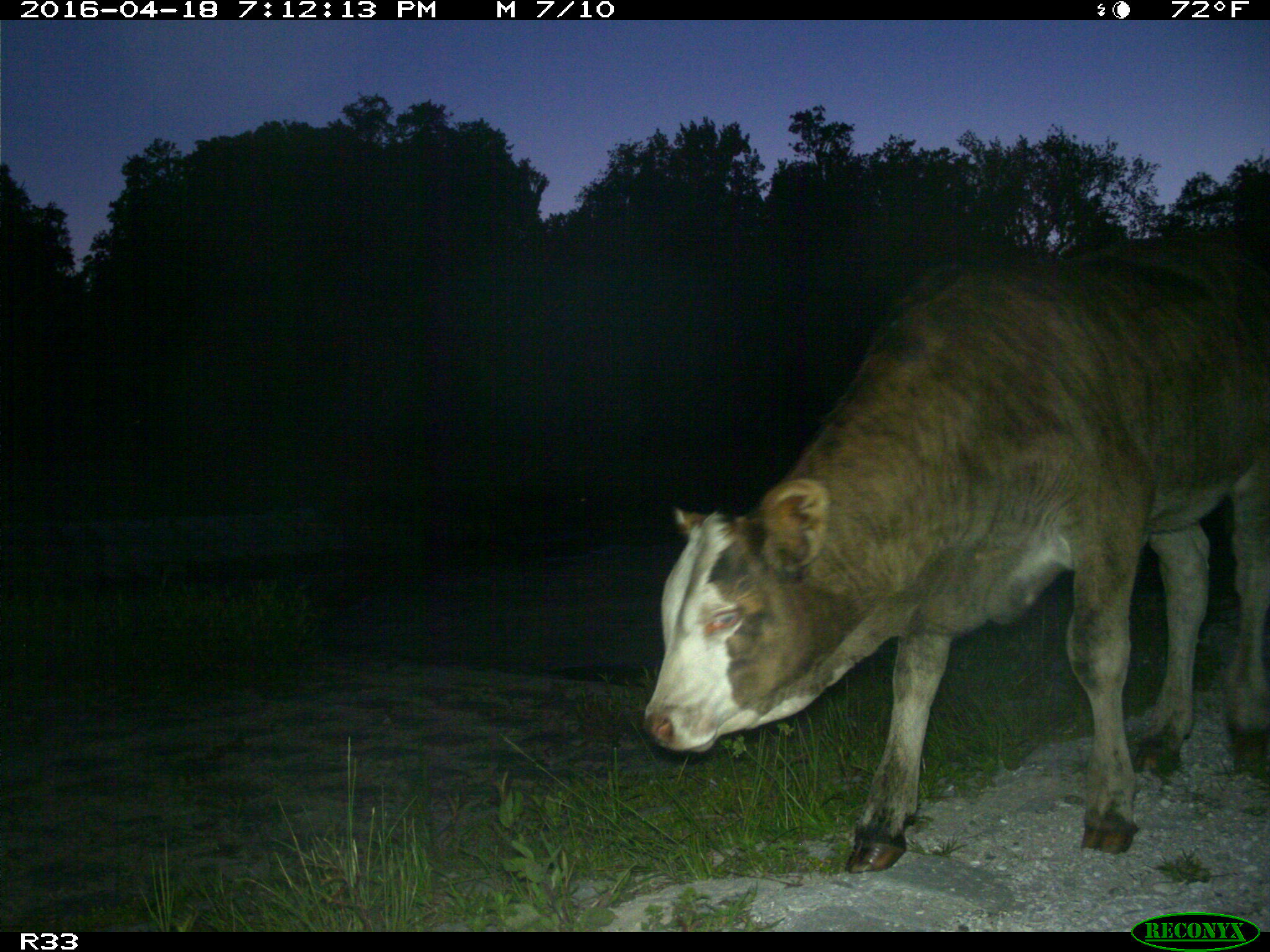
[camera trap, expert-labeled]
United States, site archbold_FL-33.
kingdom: Animalia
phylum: Chordata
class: Mammalia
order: Artiodactyla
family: Bovidae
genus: Bos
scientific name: Bos taurus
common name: domestic cow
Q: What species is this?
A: Bos taurus (domestic cow).